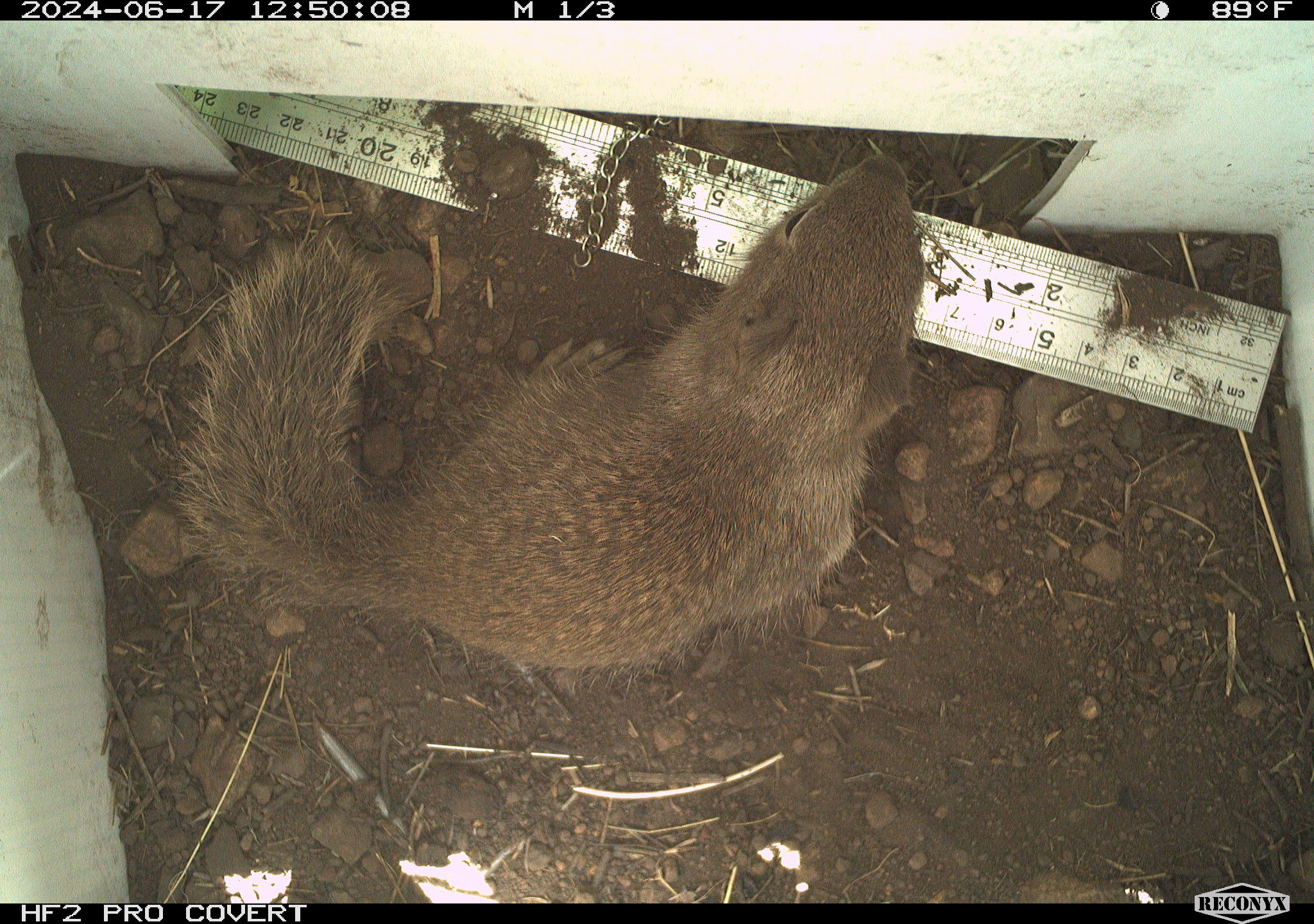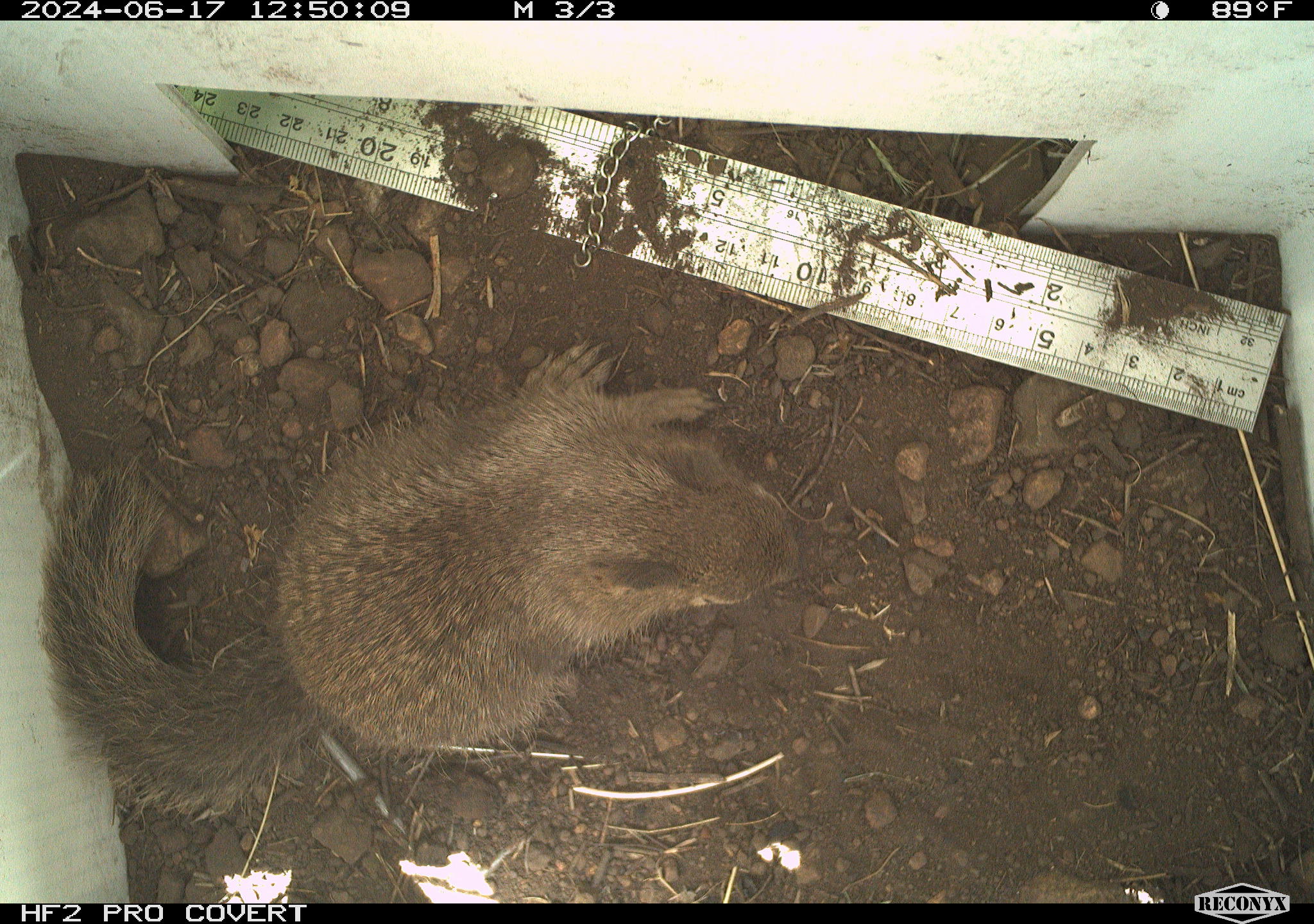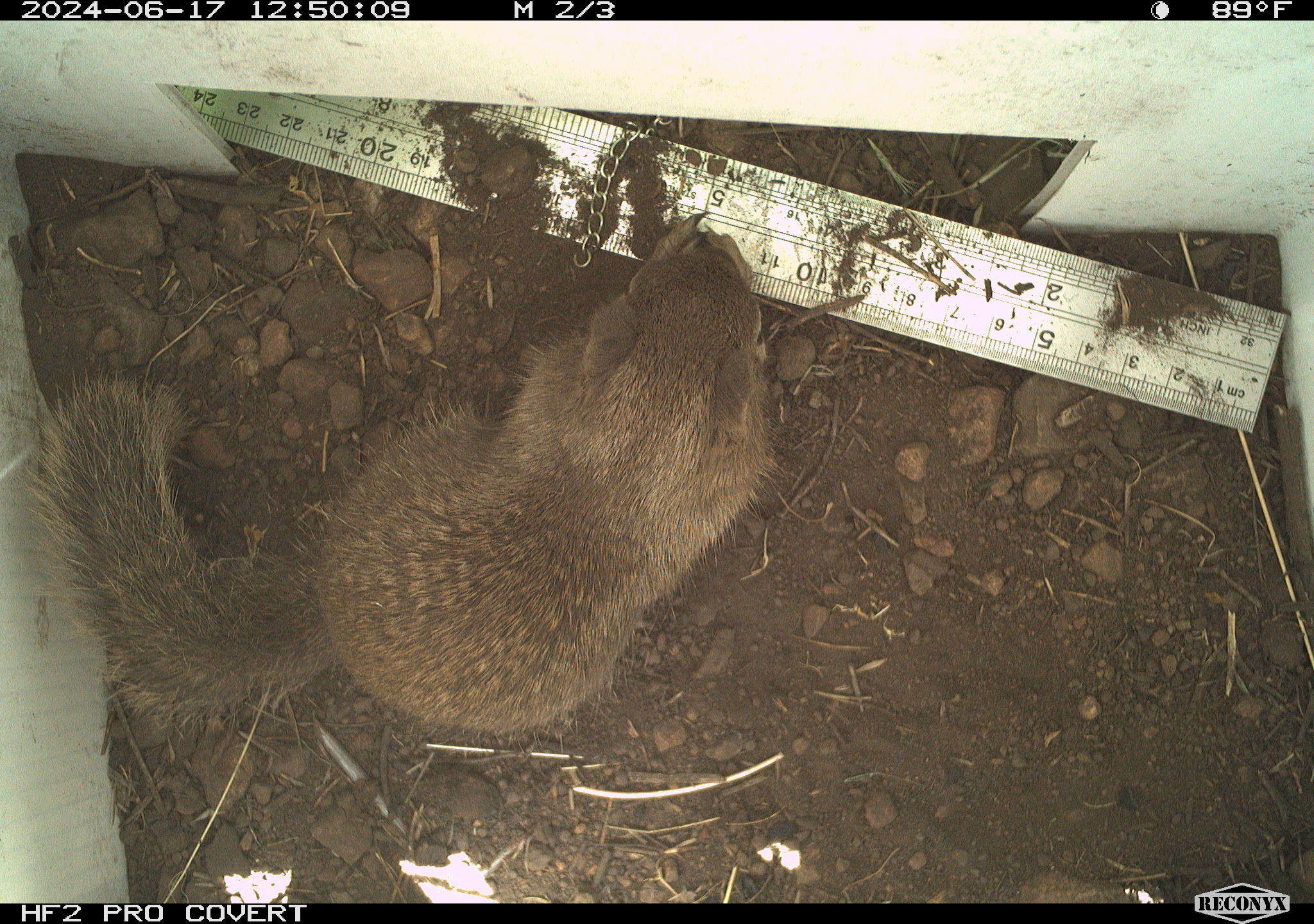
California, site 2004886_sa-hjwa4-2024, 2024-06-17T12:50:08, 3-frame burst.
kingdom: Animalia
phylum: Chordata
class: Mammalia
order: Rodentia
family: Sciuridae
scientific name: Sciuridae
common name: squirrels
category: sciuridae family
Sciuridae family (squirrels) (Sciuridae).